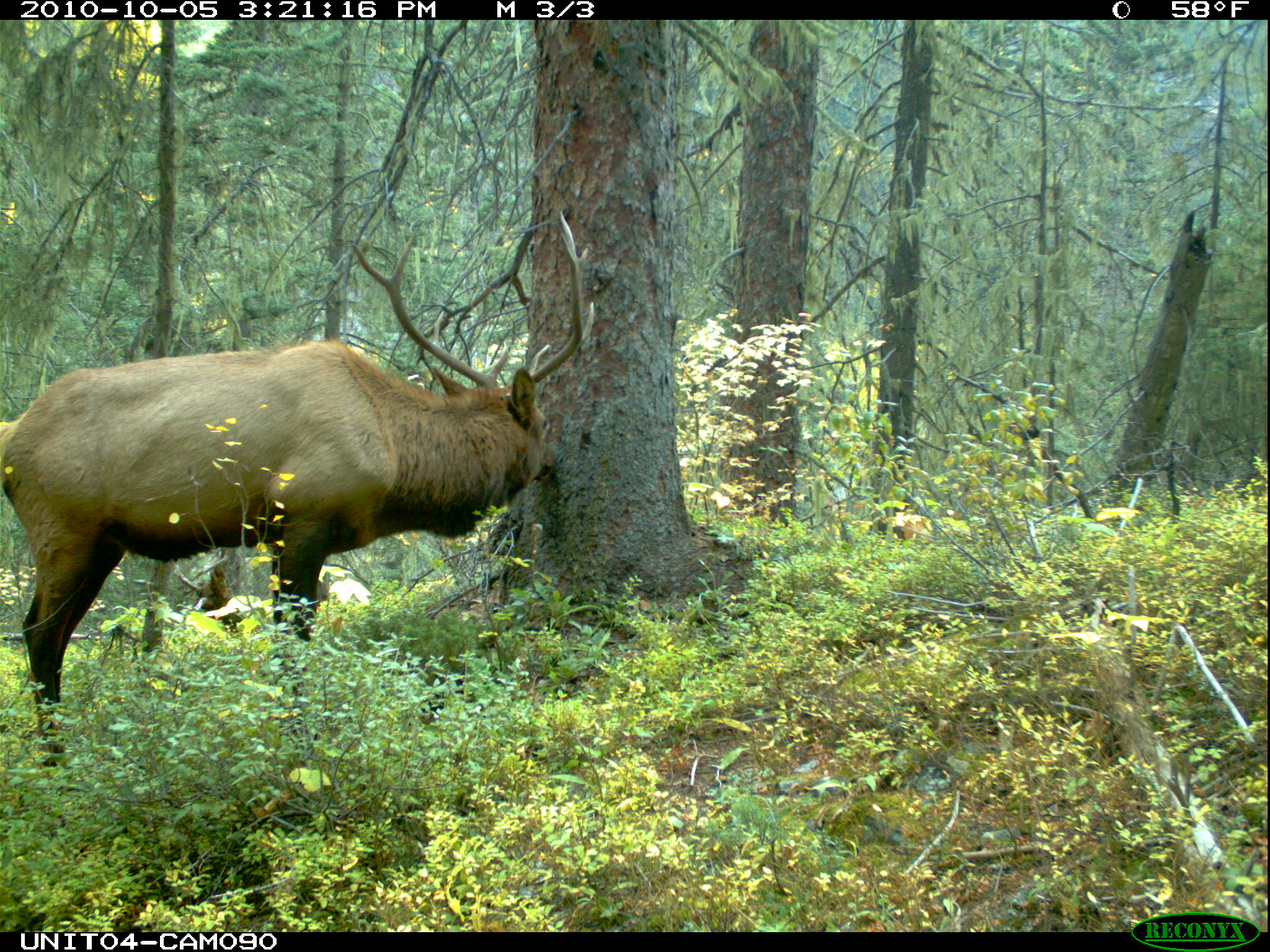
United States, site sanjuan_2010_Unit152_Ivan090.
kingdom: Animalia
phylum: Chordata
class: Mammalia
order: Artiodactyla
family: Cervidae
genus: Cervus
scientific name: Cervus elaphus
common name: red deer